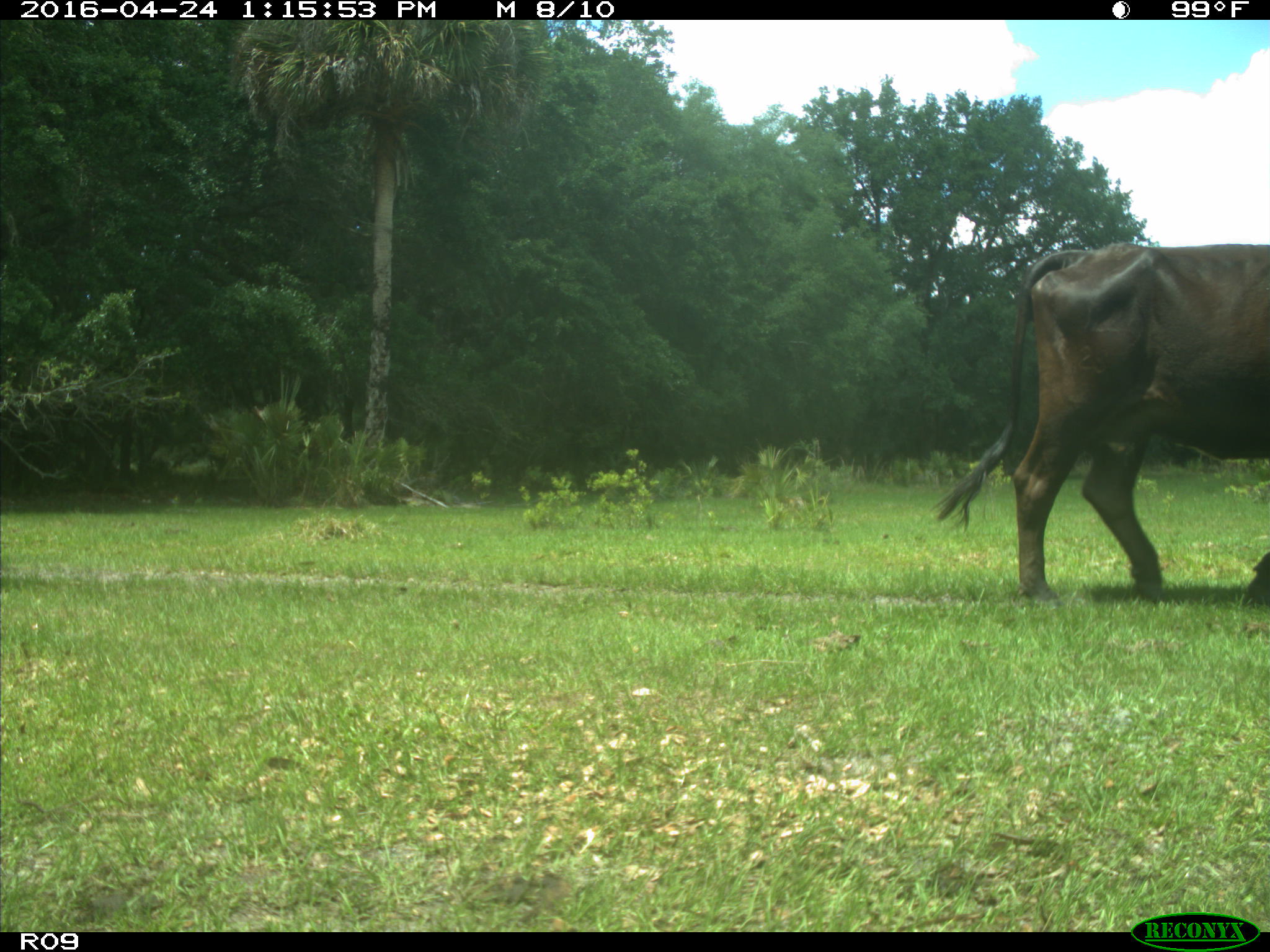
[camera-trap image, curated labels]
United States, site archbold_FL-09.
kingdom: Animalia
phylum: Chordata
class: Mammalia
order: Artiodactyla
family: Bovidae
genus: Bos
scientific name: Bos taurus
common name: domestic cow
Bos taurus (domestic cow).